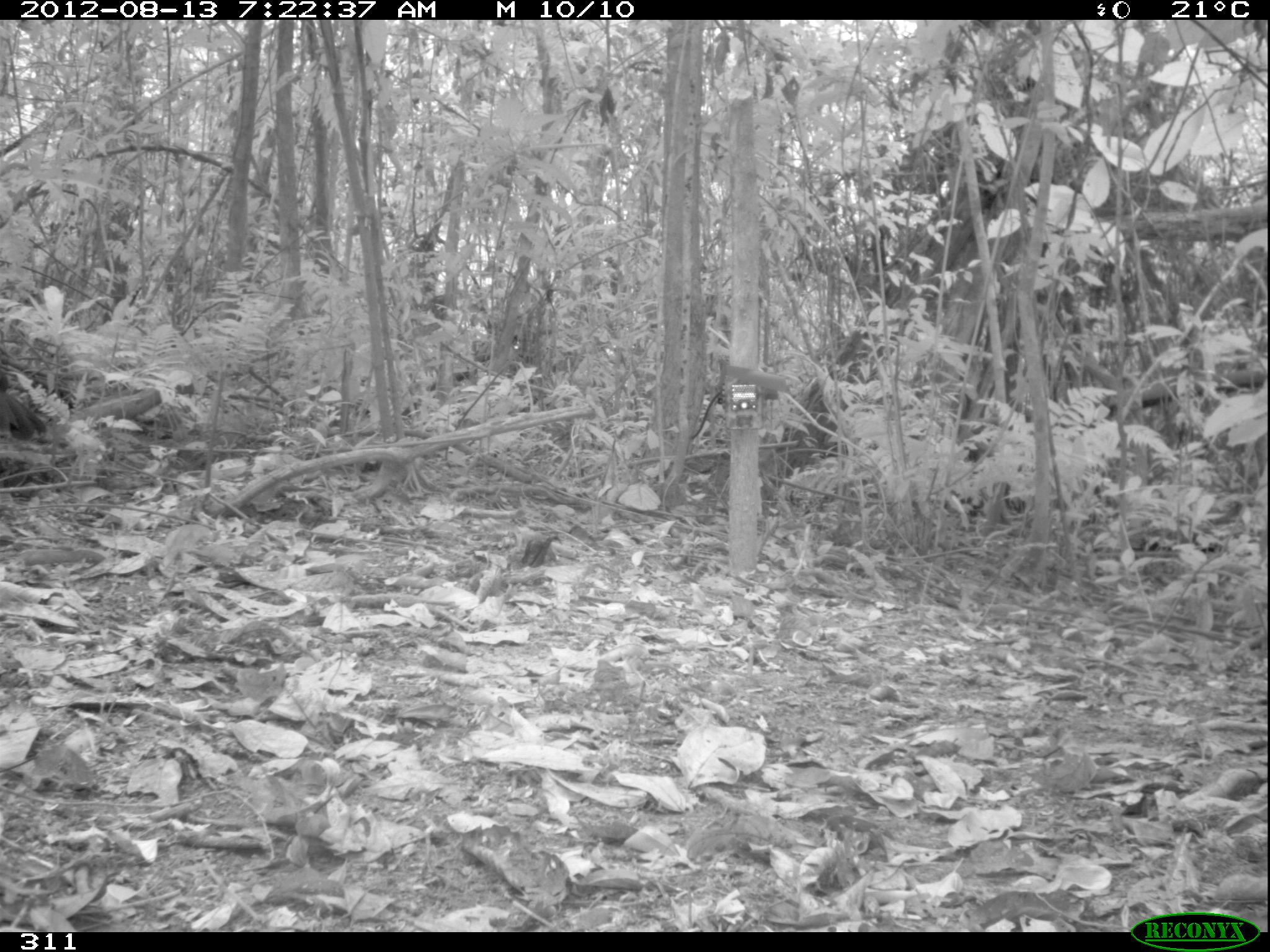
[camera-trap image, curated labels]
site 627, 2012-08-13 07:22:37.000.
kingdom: Animalia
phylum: Chordata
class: Aves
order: Galliformes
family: Cracidae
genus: Penelope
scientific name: Penelope jacquacu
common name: spix's guan